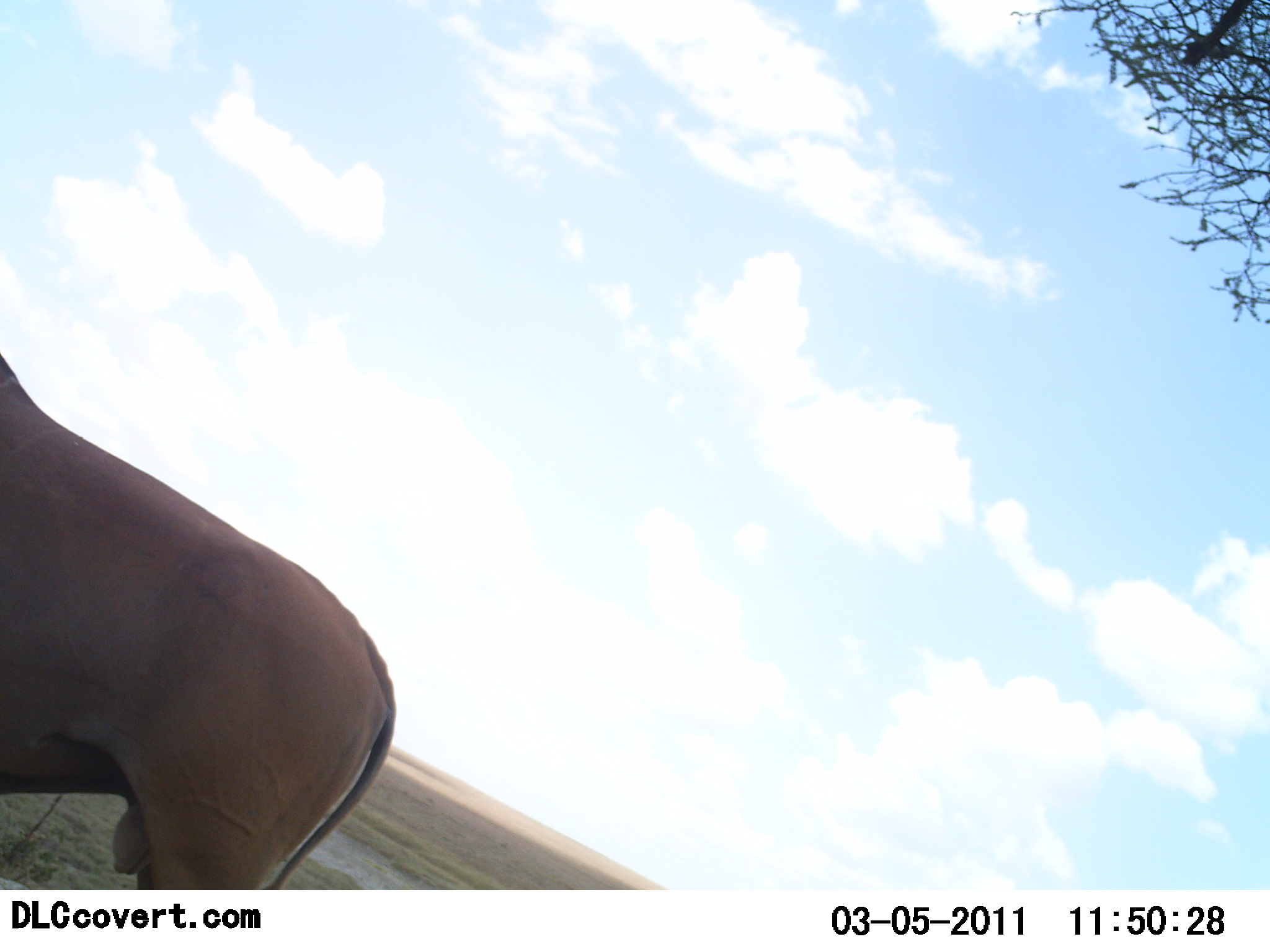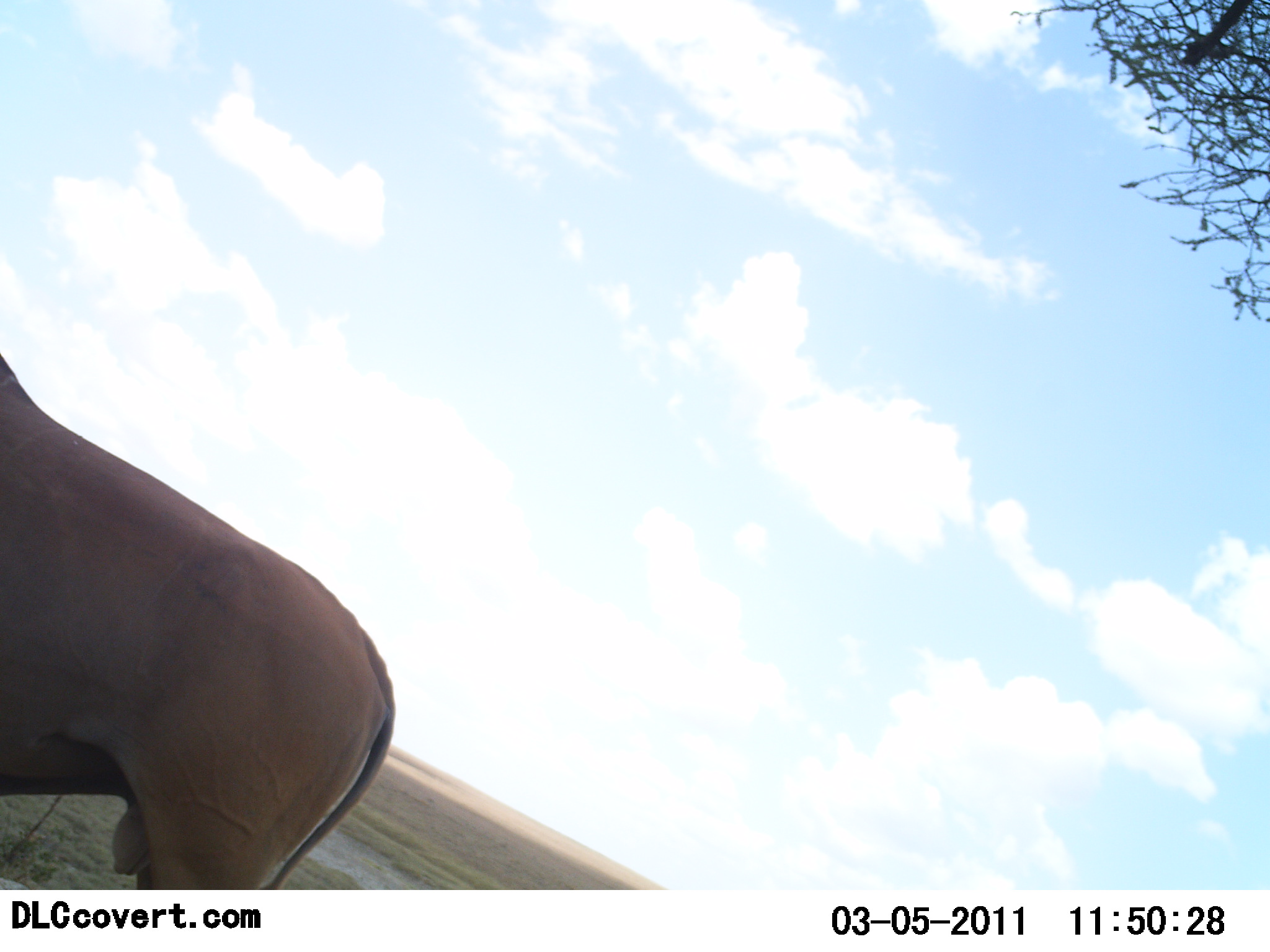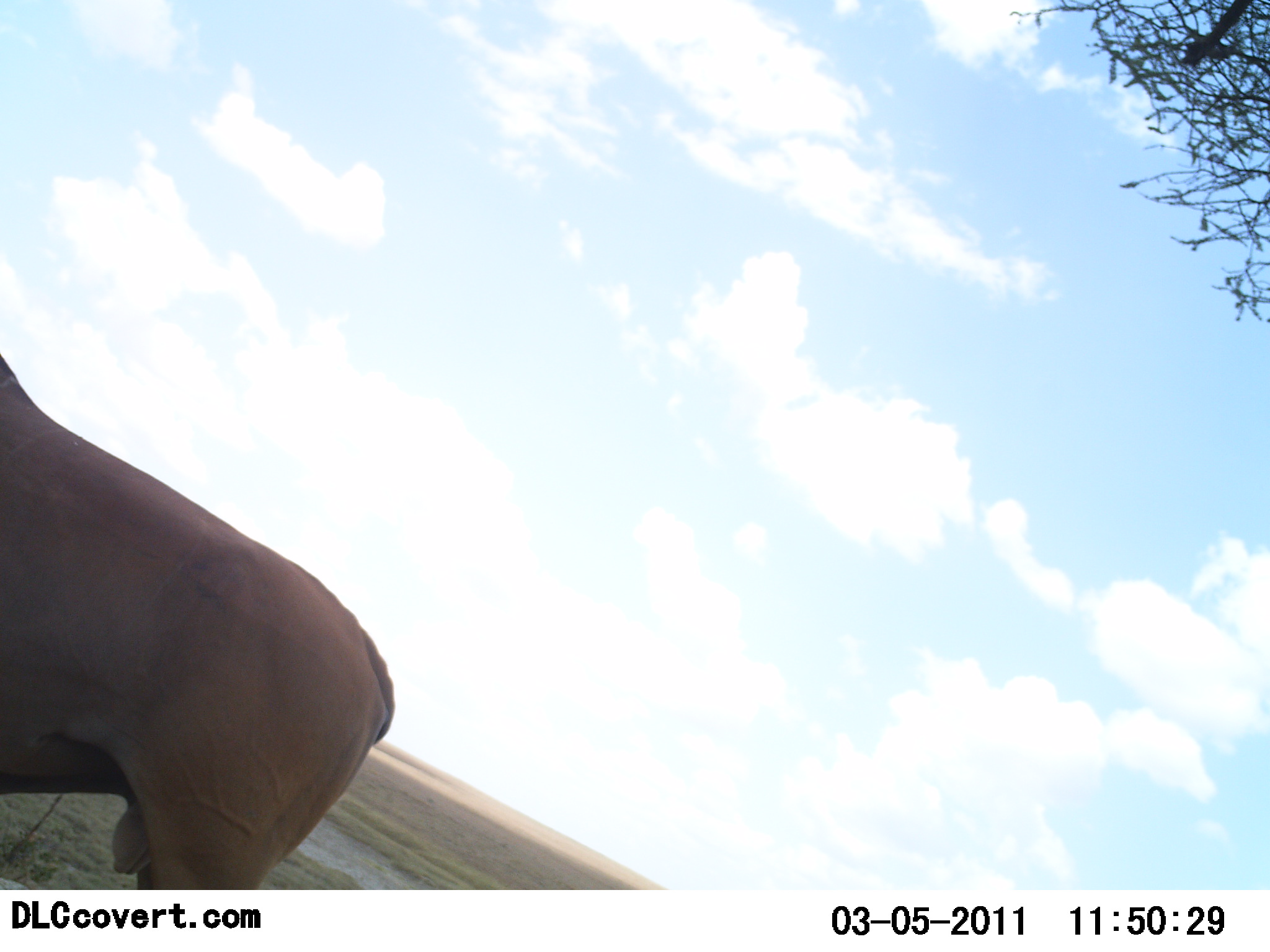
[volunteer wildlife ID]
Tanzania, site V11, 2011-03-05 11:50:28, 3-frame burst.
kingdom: Animalia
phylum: Chordata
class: Mammalia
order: Artiodactyla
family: Bovidae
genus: Tragelaphus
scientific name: Tragelaphus oryx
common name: eland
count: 1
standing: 100%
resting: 0%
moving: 0%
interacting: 0%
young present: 0%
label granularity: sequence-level